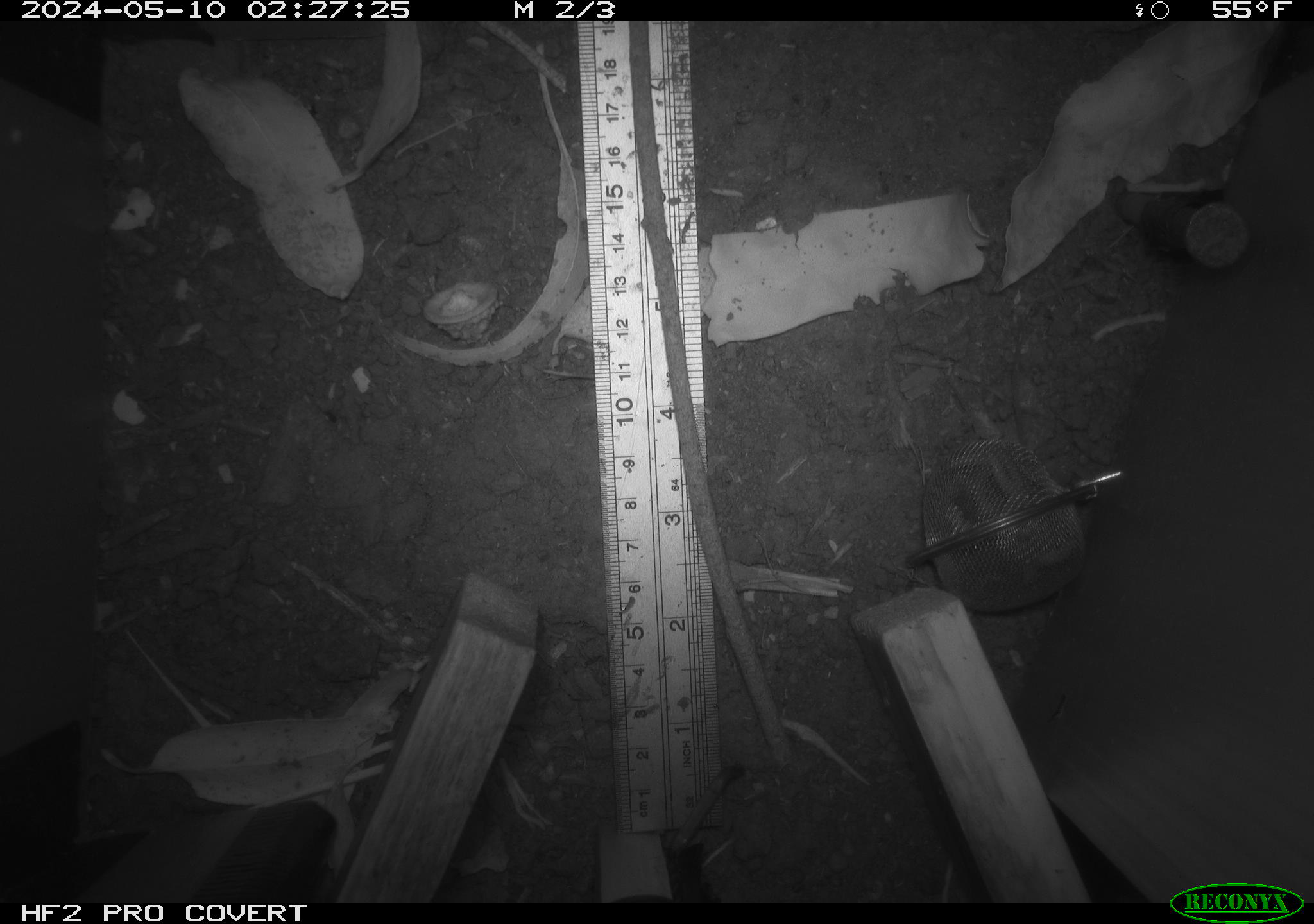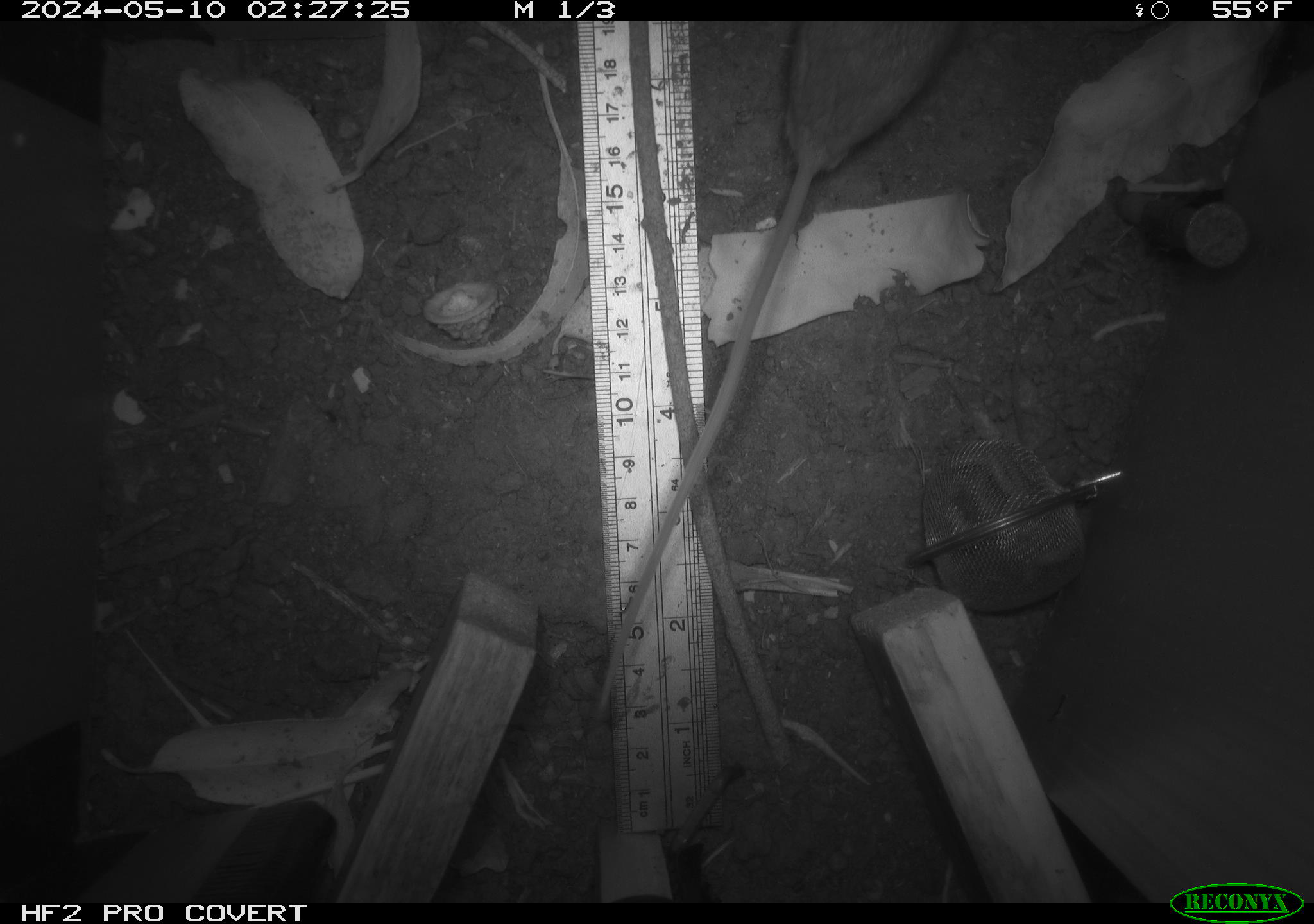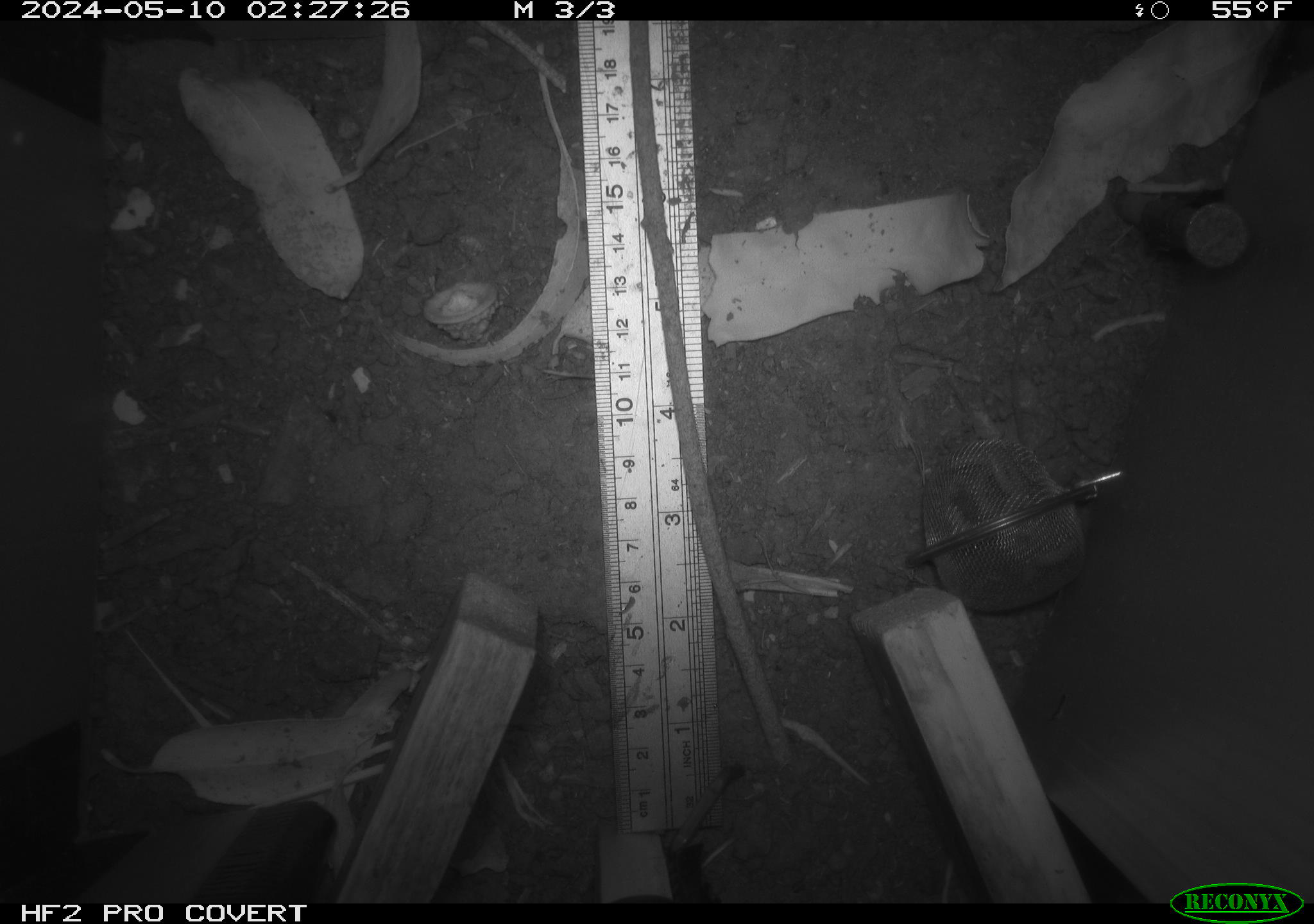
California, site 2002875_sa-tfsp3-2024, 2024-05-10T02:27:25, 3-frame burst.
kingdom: Animalia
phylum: Chordata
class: Mammalia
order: Rodentia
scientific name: Rodentia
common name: mouse species